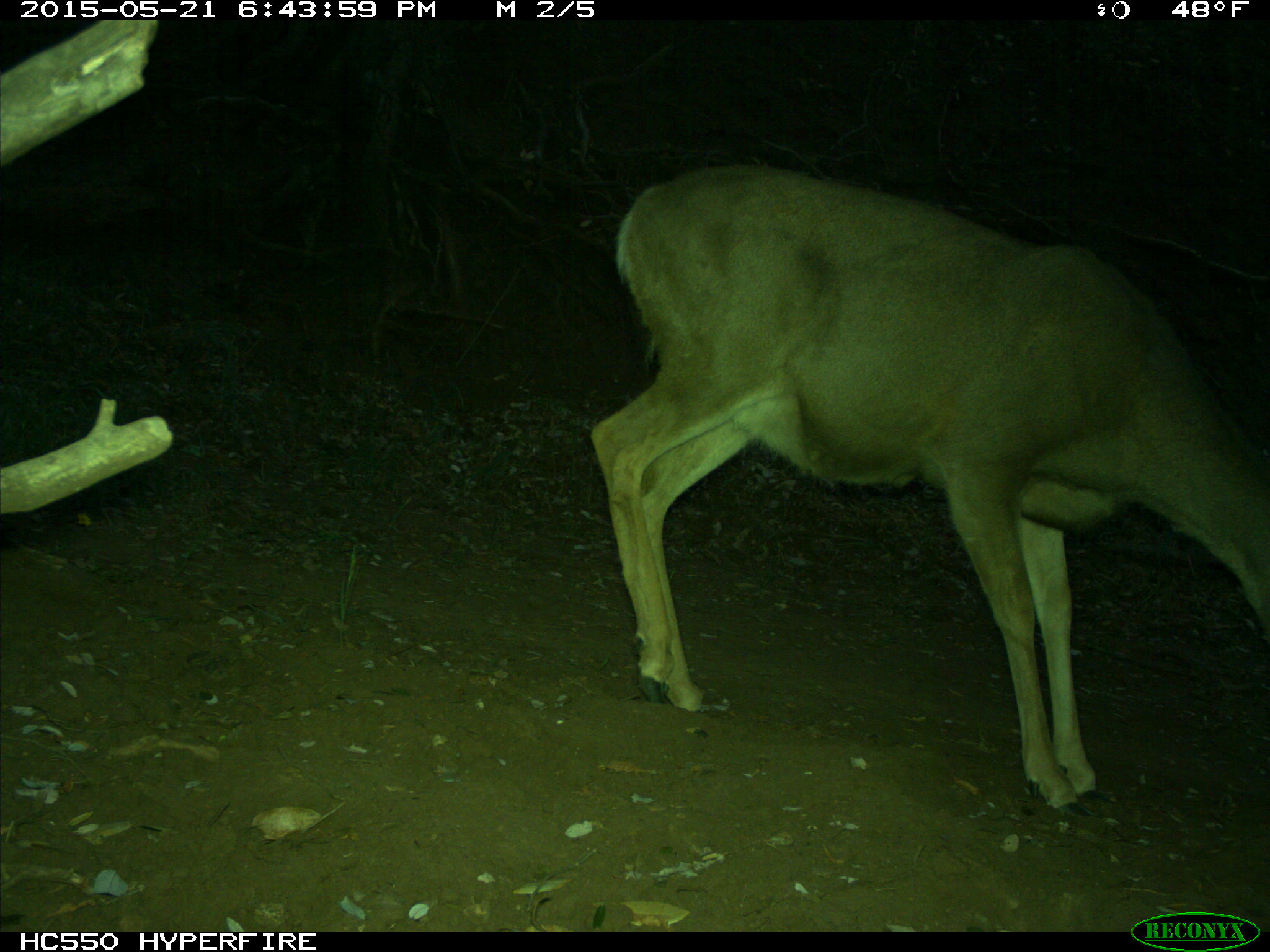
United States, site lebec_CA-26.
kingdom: Animalia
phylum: Chordata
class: Mammalia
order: Artiodactyla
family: Cervidae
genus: Odocoileus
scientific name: Odocoileus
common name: deer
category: unidentified deer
Unidentified deer (deer) (Odocoileus).